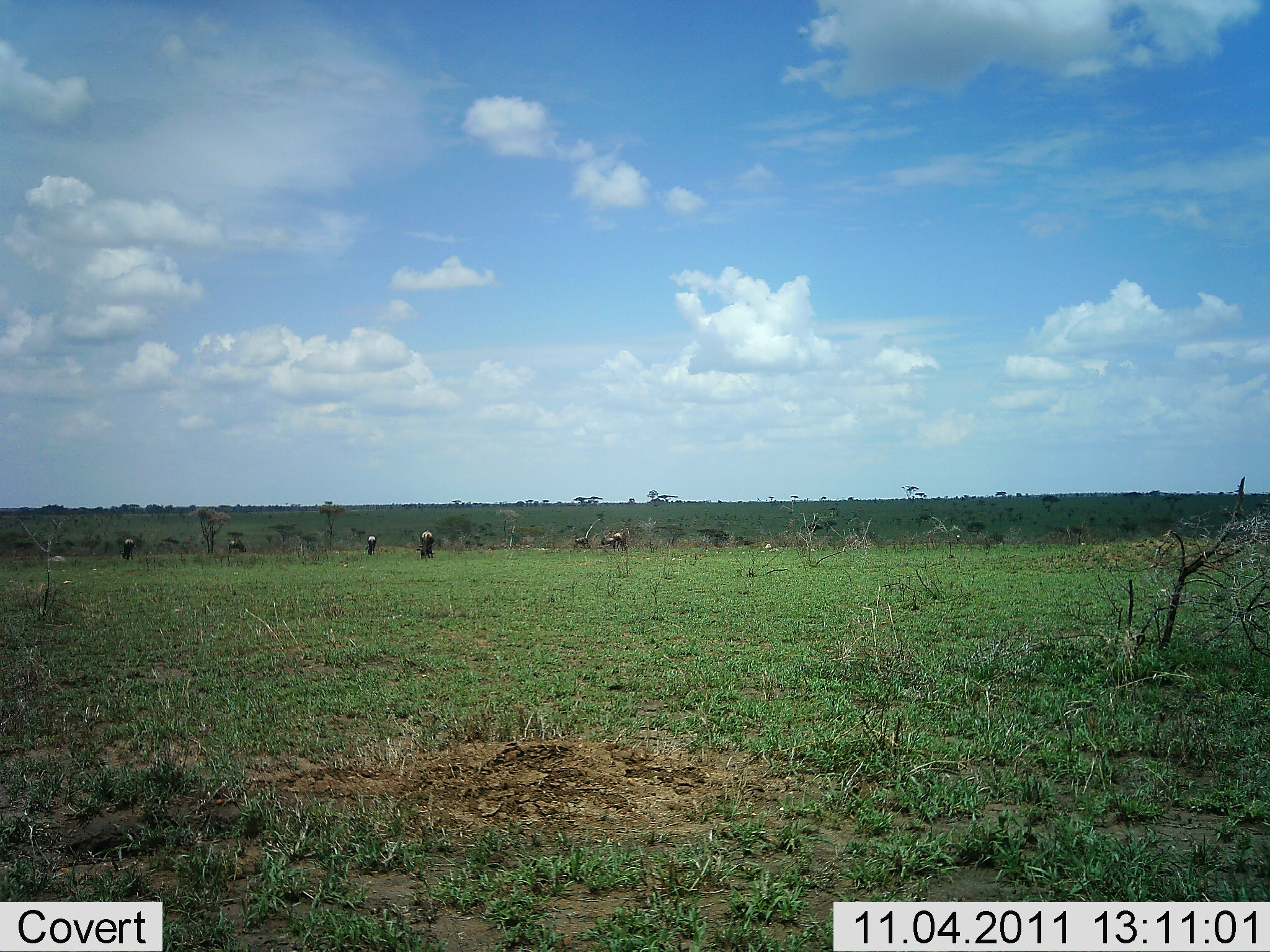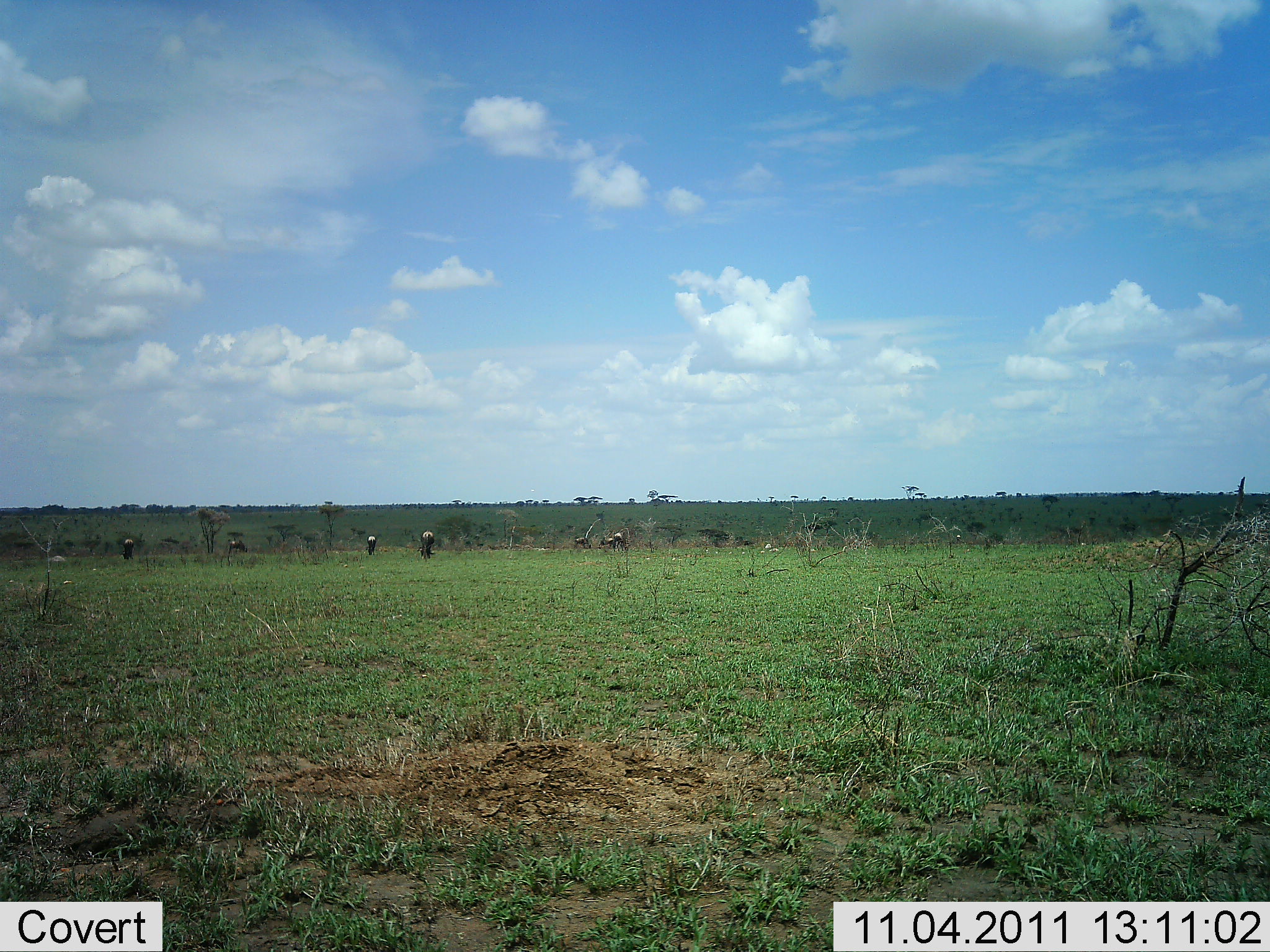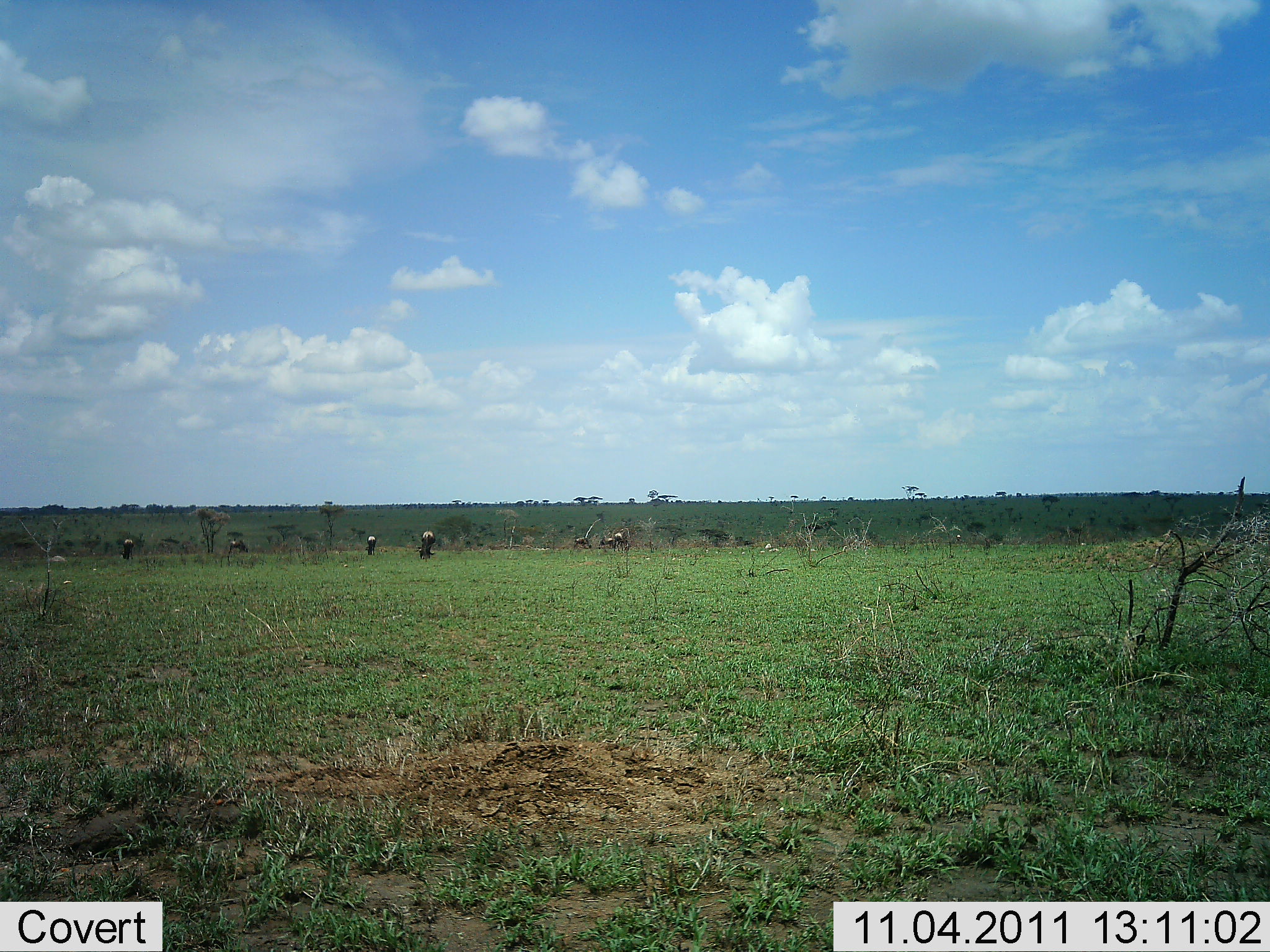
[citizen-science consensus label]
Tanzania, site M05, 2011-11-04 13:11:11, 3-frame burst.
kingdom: Animalia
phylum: Chordata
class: Mammalia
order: Artiodactyla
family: Bovidae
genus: Connochaetes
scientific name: Connochaetes taurinus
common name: blue wildebeest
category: wildebeest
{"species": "wildebeest (blue wildebeest) (Connochaetes taurinus)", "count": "7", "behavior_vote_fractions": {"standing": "33%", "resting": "0%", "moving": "0%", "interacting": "0%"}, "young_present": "0%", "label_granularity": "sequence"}